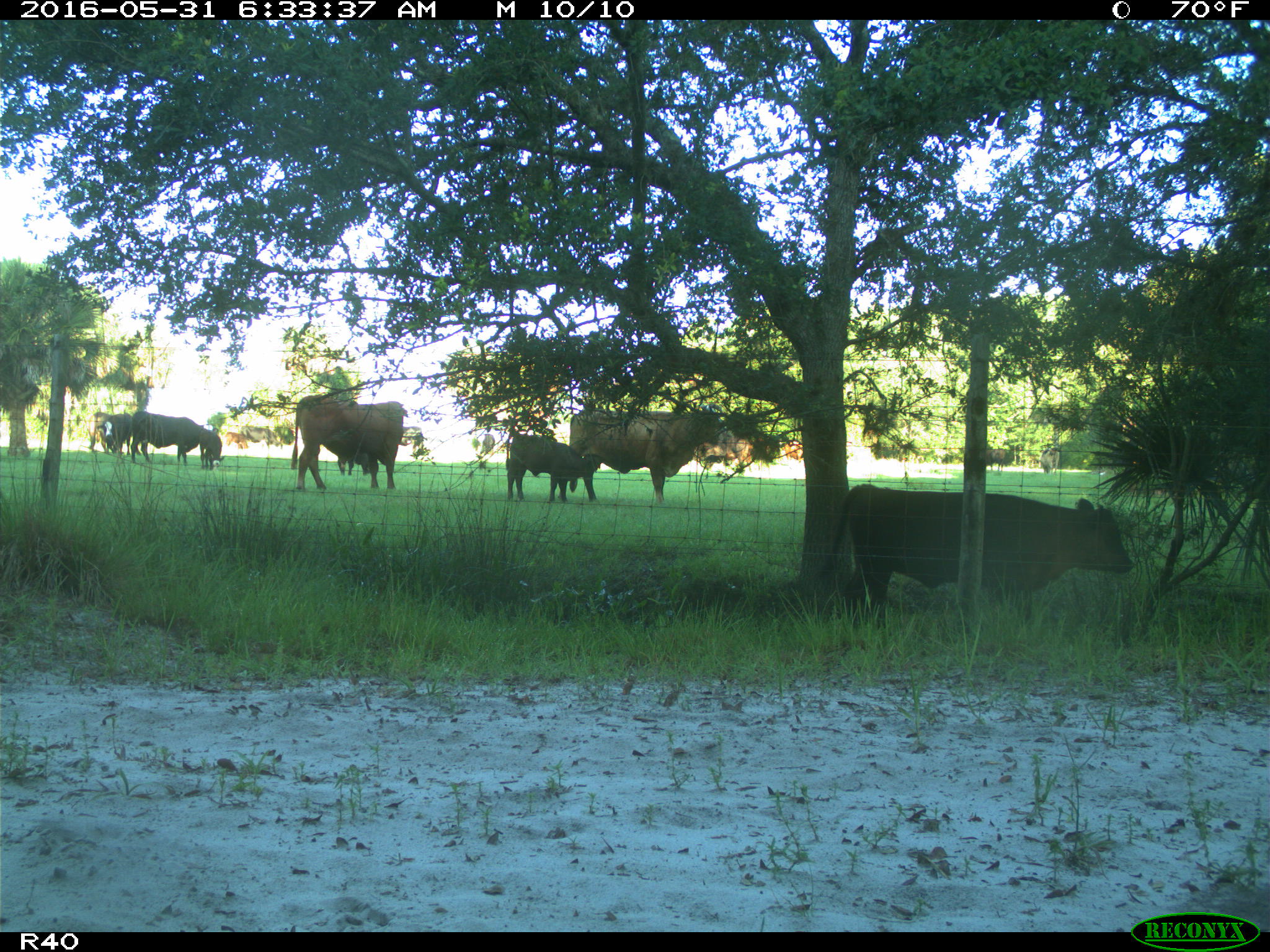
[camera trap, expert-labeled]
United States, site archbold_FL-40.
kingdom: Animalia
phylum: Chordata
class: Mammalia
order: Artiodactyla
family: Bovidae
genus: Bos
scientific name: Bos taurus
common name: domestic cow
Bos taurus (domestic cow).